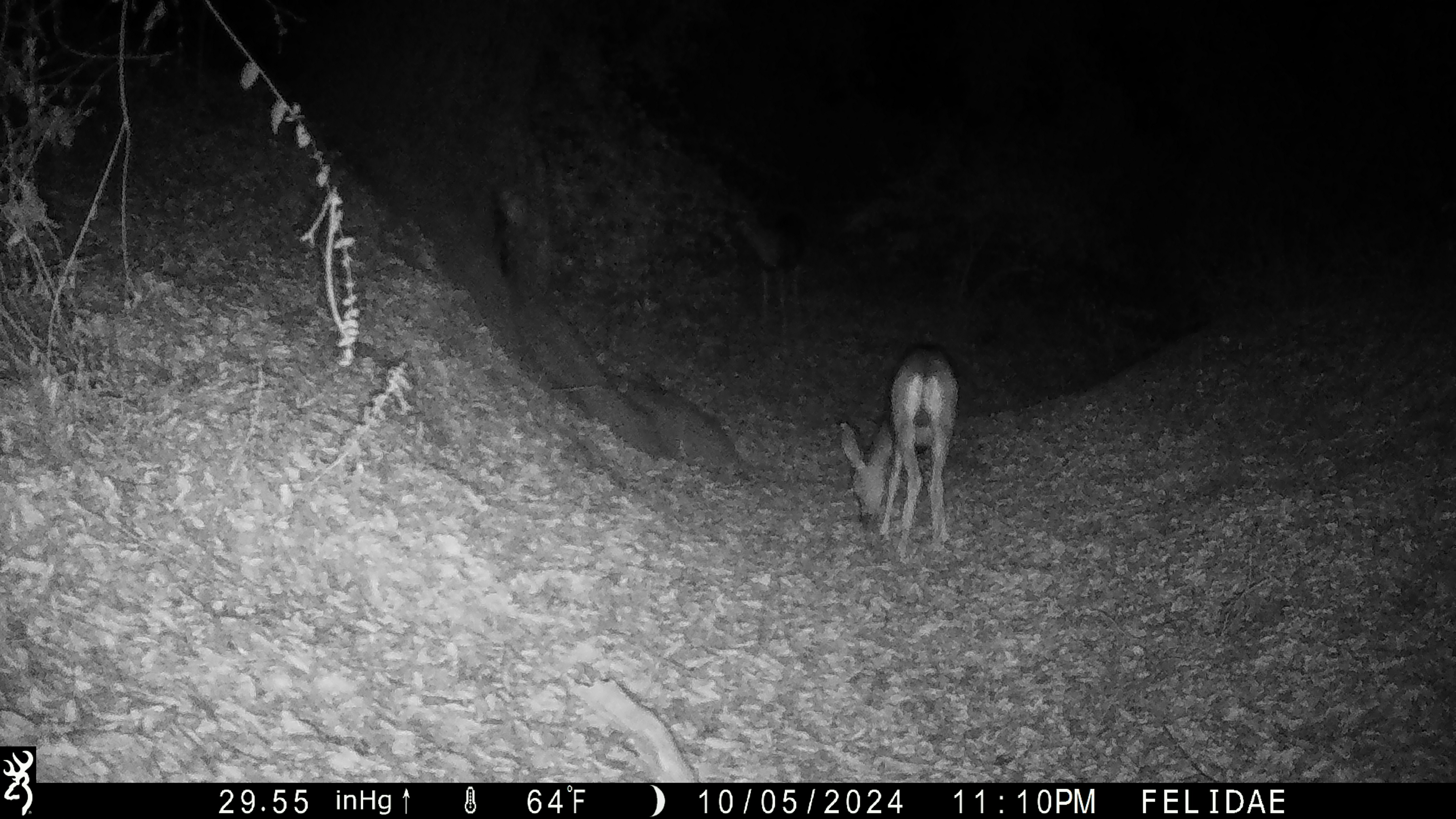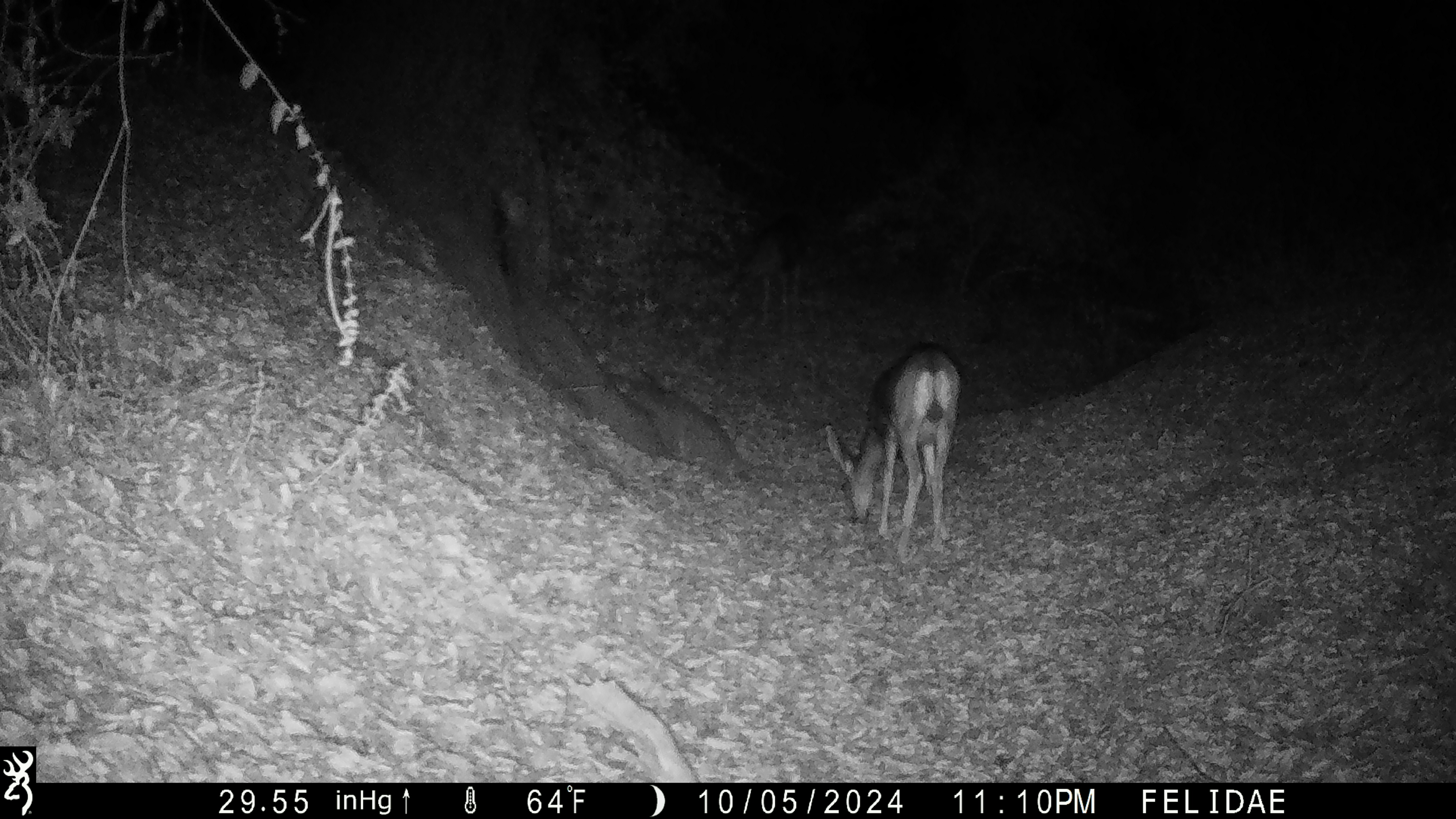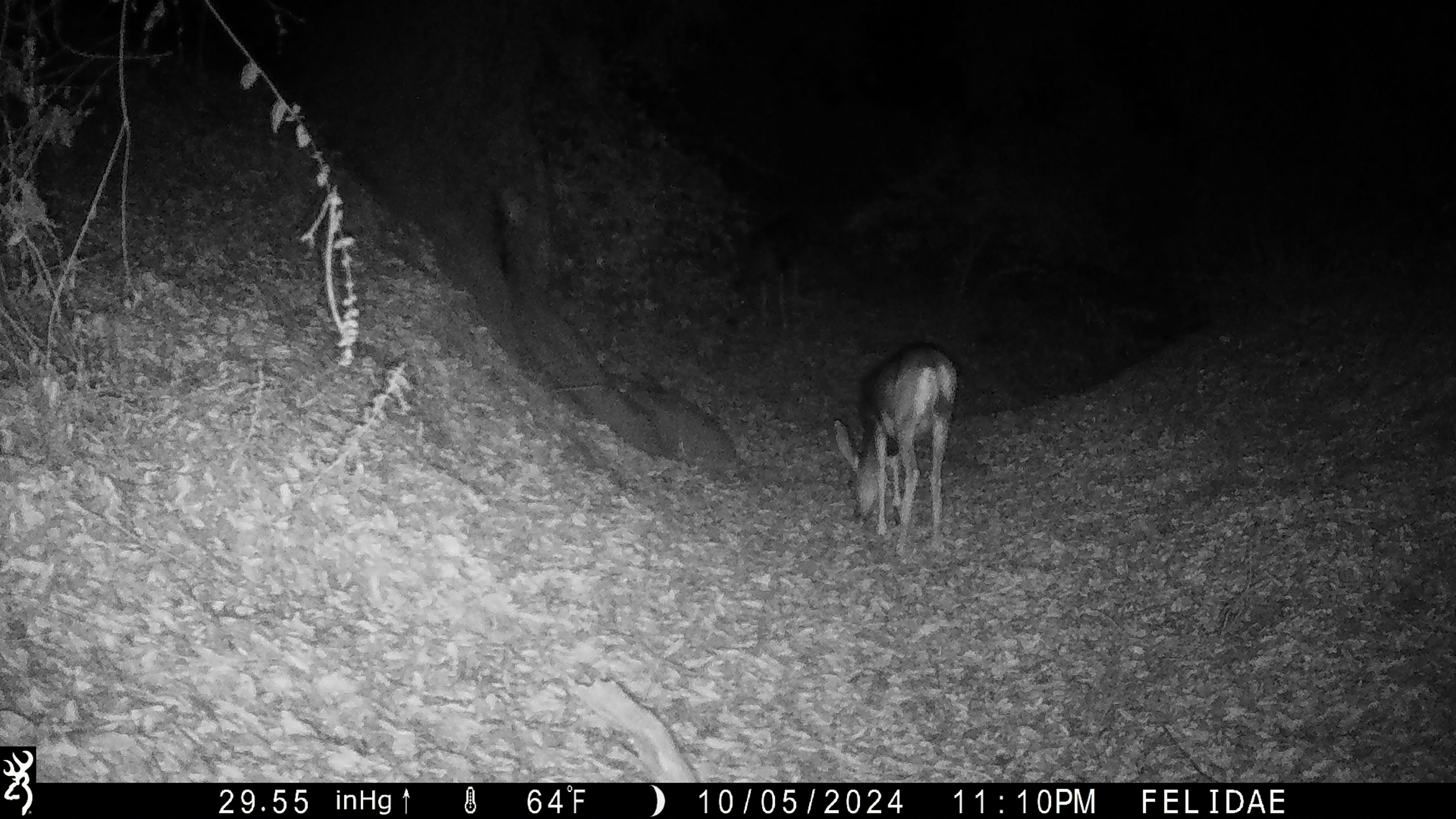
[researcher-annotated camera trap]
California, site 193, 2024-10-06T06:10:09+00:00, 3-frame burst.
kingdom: Animalia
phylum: Chordata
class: Mammalia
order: Artiodactyla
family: Cervidae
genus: Odocoileus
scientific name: Odocoileus hemionus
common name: mule deer